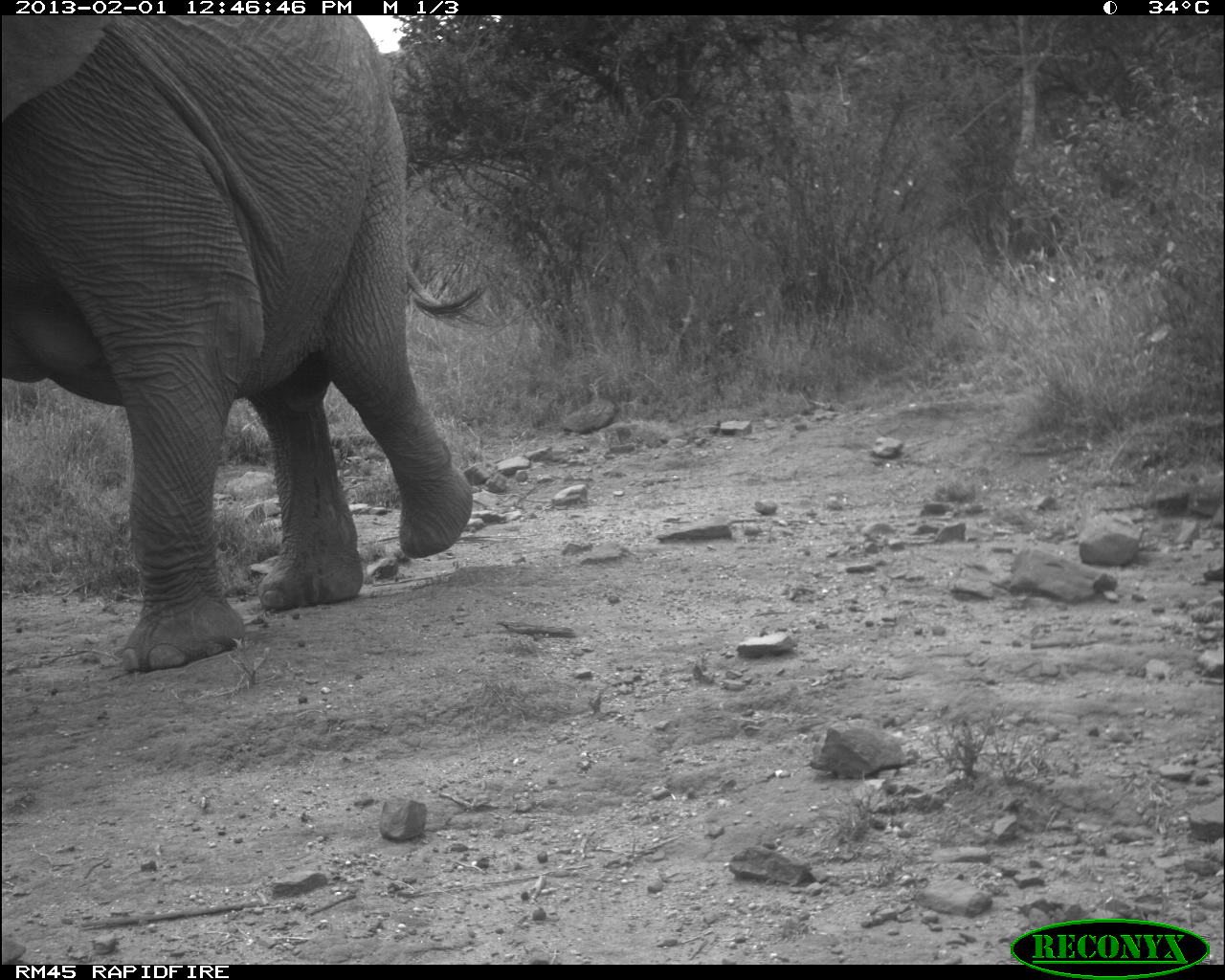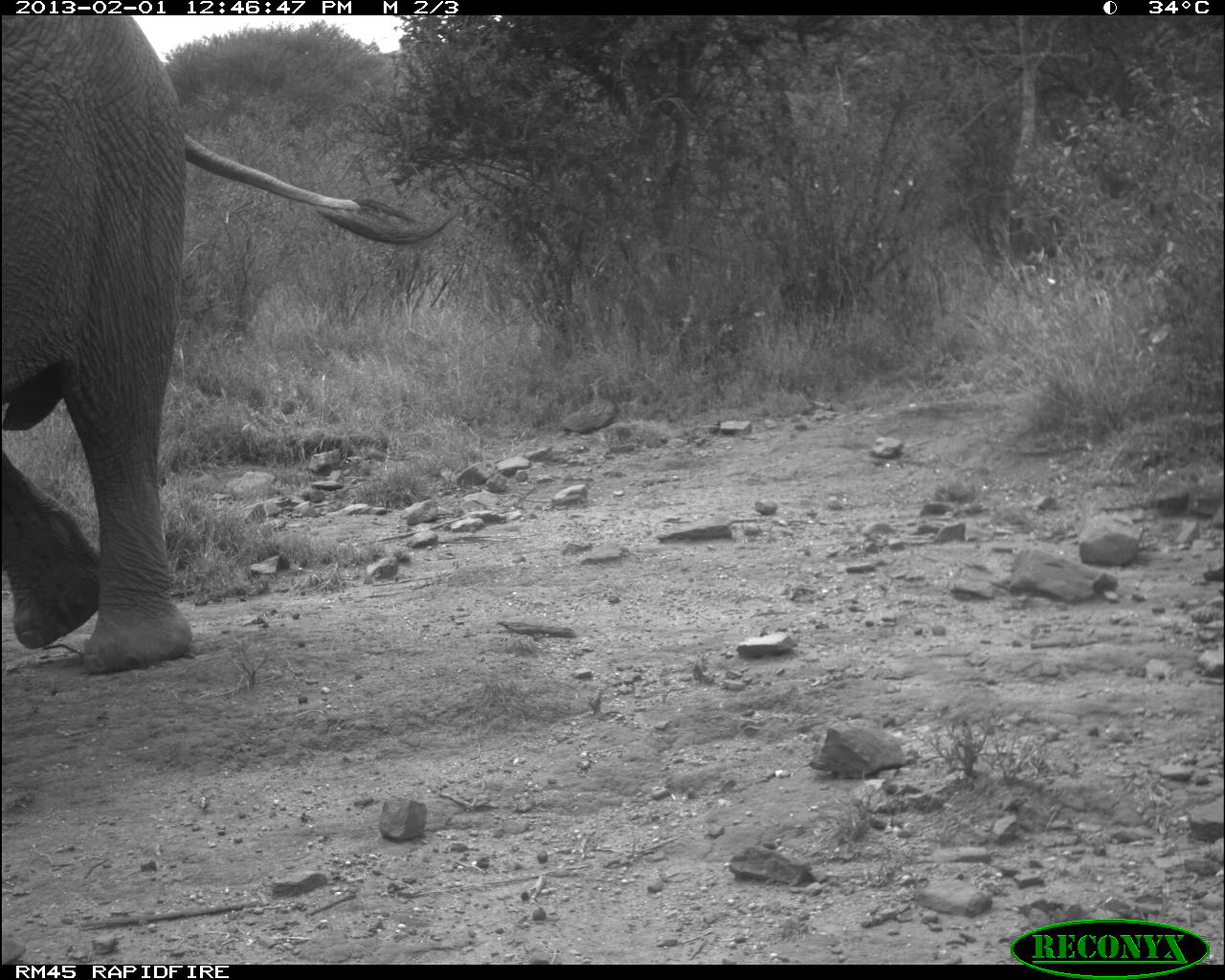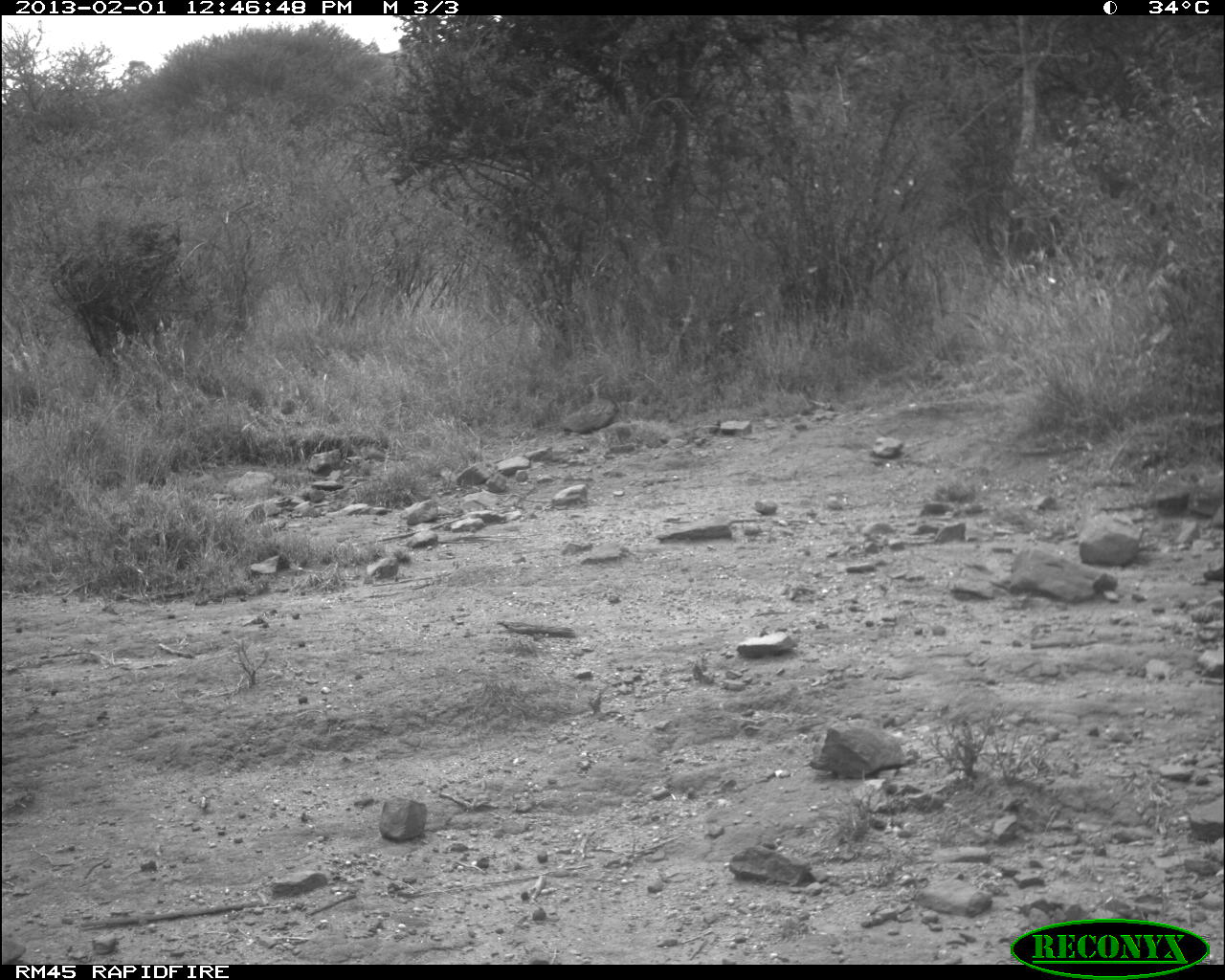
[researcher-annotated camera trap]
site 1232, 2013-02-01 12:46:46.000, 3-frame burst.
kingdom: Animalia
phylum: Chordata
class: Mammalia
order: Proboscidea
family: Elephantidae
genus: Loxodonta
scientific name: Loxodonta africana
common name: african bush elephant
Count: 1.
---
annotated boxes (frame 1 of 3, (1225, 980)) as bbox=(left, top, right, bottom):
loxodonta africana: bbox=(0, 12, 472, 673)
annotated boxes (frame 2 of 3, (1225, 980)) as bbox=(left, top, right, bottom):
loxodonta africana: bbox=(0, 14, 454, 674)